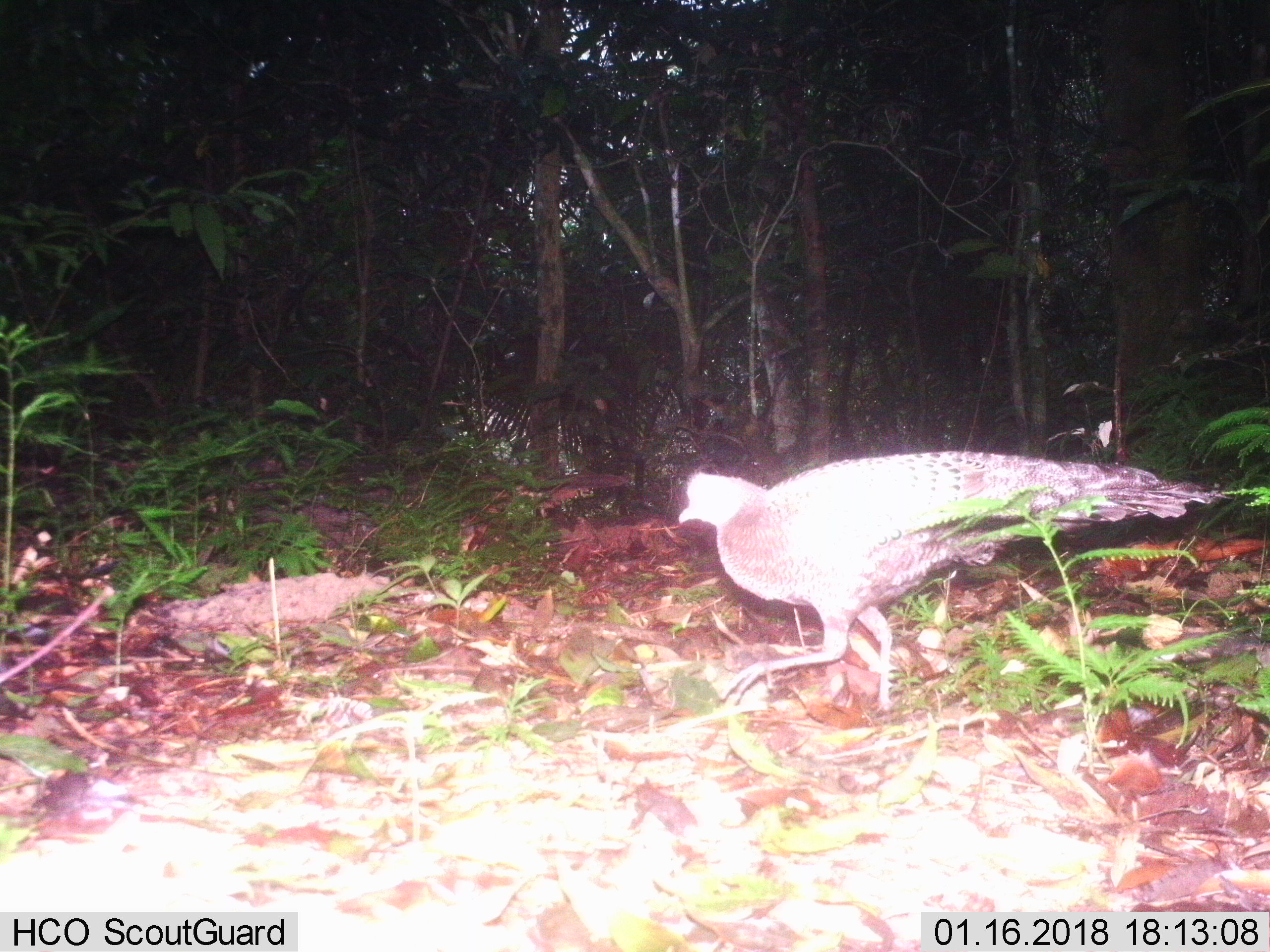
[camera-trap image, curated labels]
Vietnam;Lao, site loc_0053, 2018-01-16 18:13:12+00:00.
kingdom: Animalia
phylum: Chordata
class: Aves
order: Galliformes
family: Phasianidae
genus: Polyplectron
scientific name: Polyplectron bicalcaratum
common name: gray peacock-pheasant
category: grey peacock pheasant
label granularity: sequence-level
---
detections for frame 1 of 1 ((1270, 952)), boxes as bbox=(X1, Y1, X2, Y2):
grey peacock pheasant: bbox=(678, 449, 1237, 710)